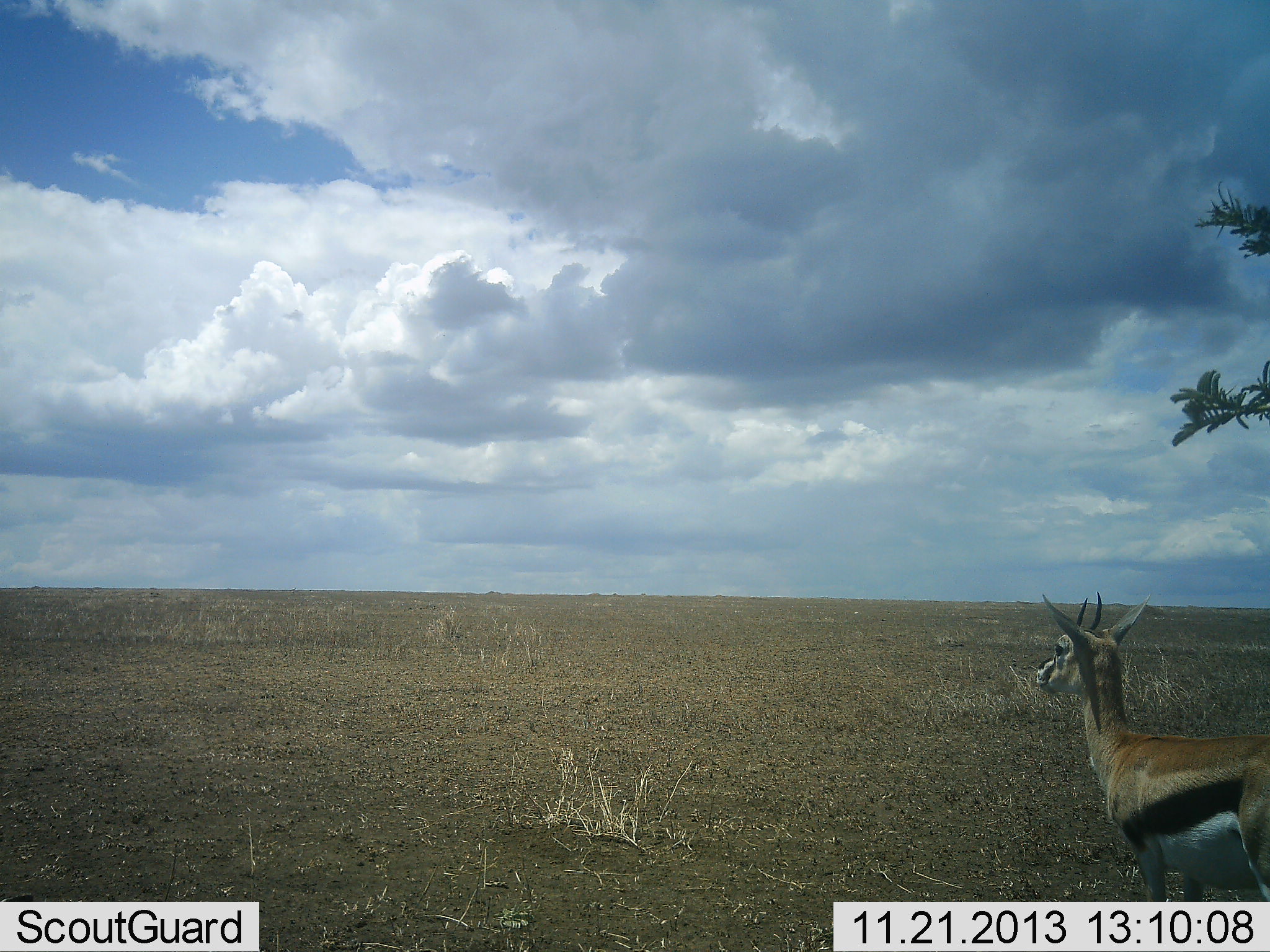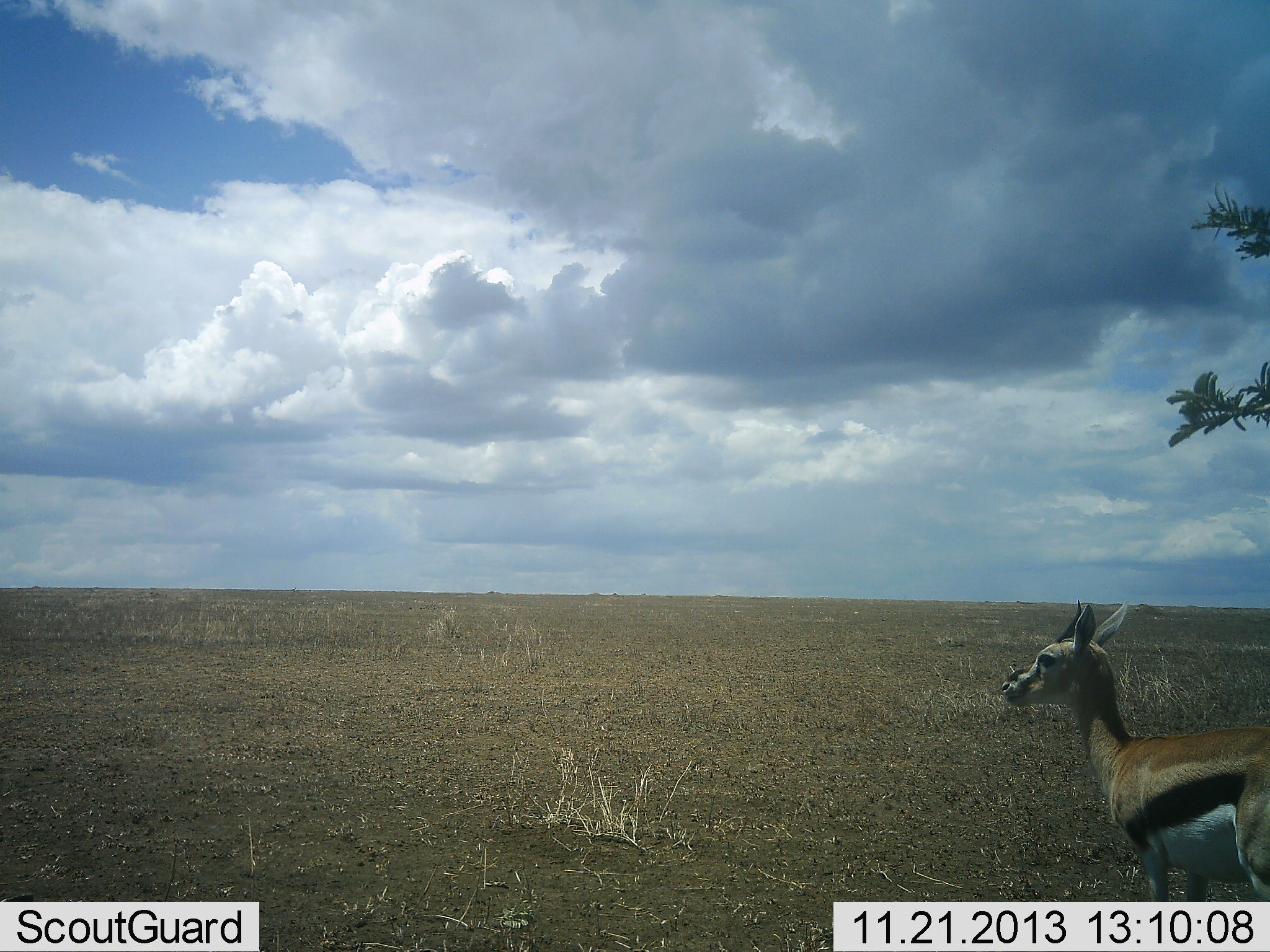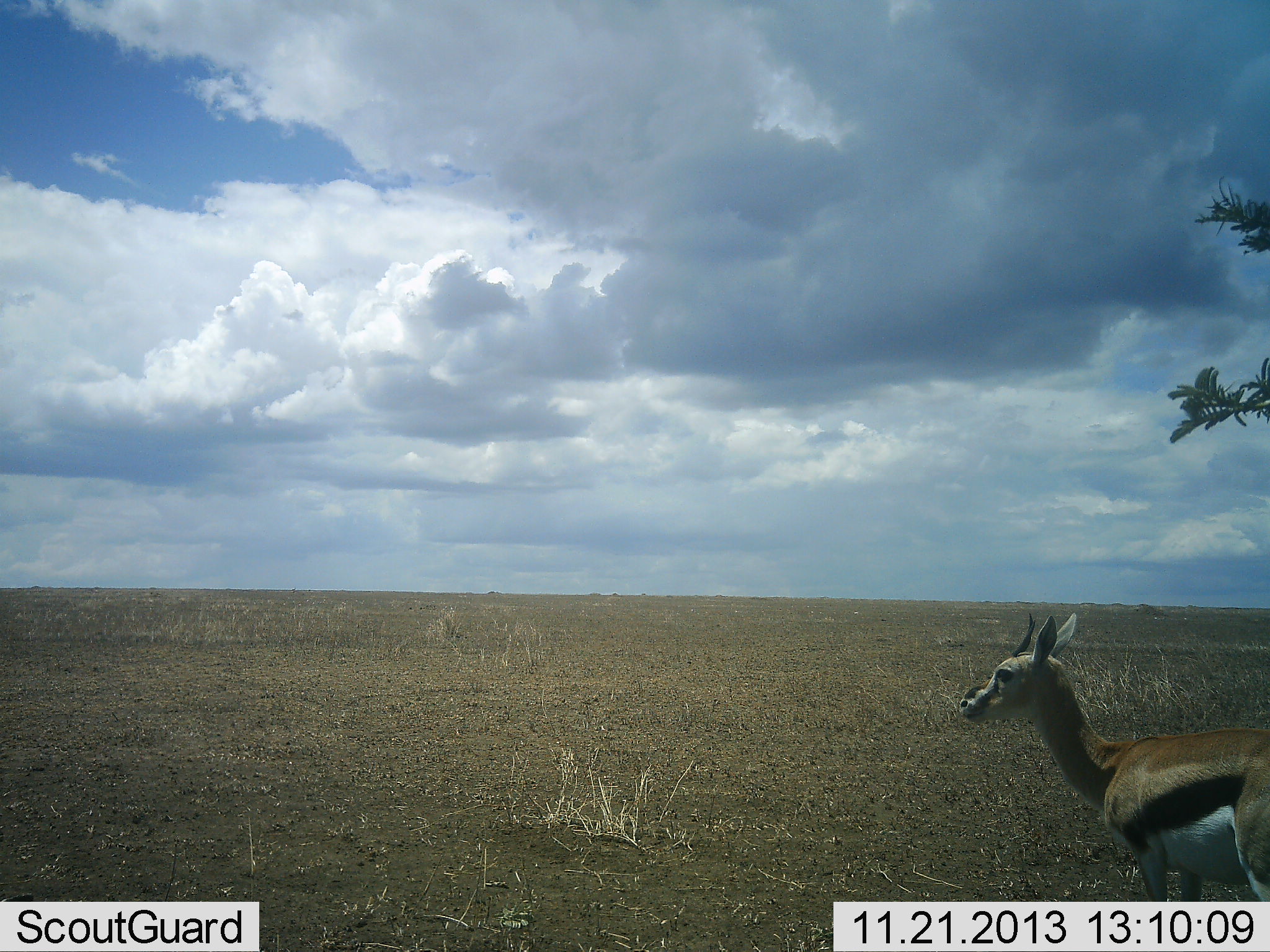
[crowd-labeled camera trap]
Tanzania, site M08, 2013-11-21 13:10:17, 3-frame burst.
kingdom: Animalia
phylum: Chordata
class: Mammalia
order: Artiodactyla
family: Bovidae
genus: Eudorcas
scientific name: Eudorcas thomsonii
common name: thomson's gazelle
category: gazellethomsons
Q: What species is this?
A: Gazellethomsons (thomson's gazelle) (Eudorcas thomsonii).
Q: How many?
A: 1.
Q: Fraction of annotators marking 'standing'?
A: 100%.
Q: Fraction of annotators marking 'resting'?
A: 0%.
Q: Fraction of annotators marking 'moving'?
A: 10%.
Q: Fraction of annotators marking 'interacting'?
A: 0%.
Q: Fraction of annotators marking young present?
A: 0%.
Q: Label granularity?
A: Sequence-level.